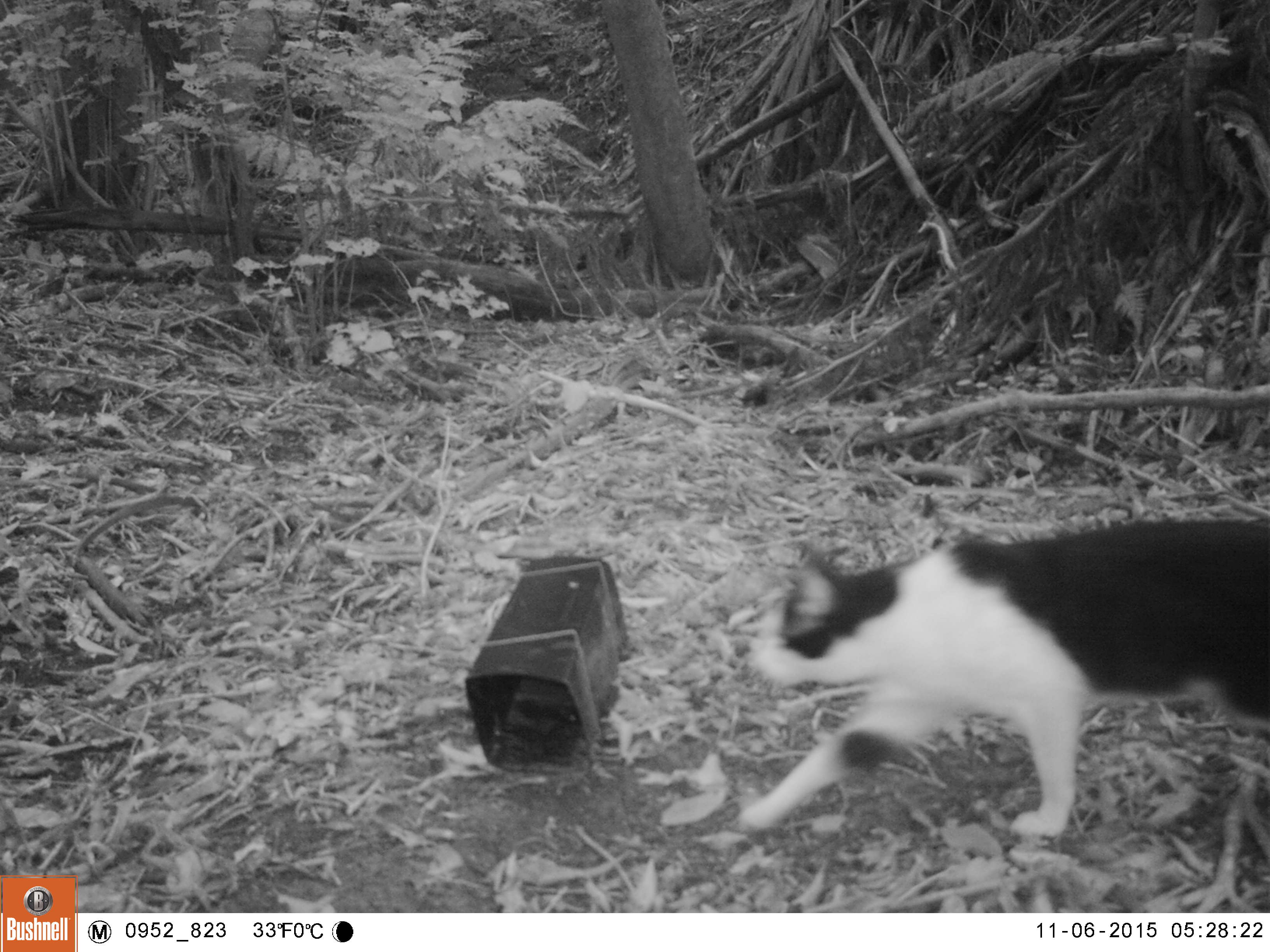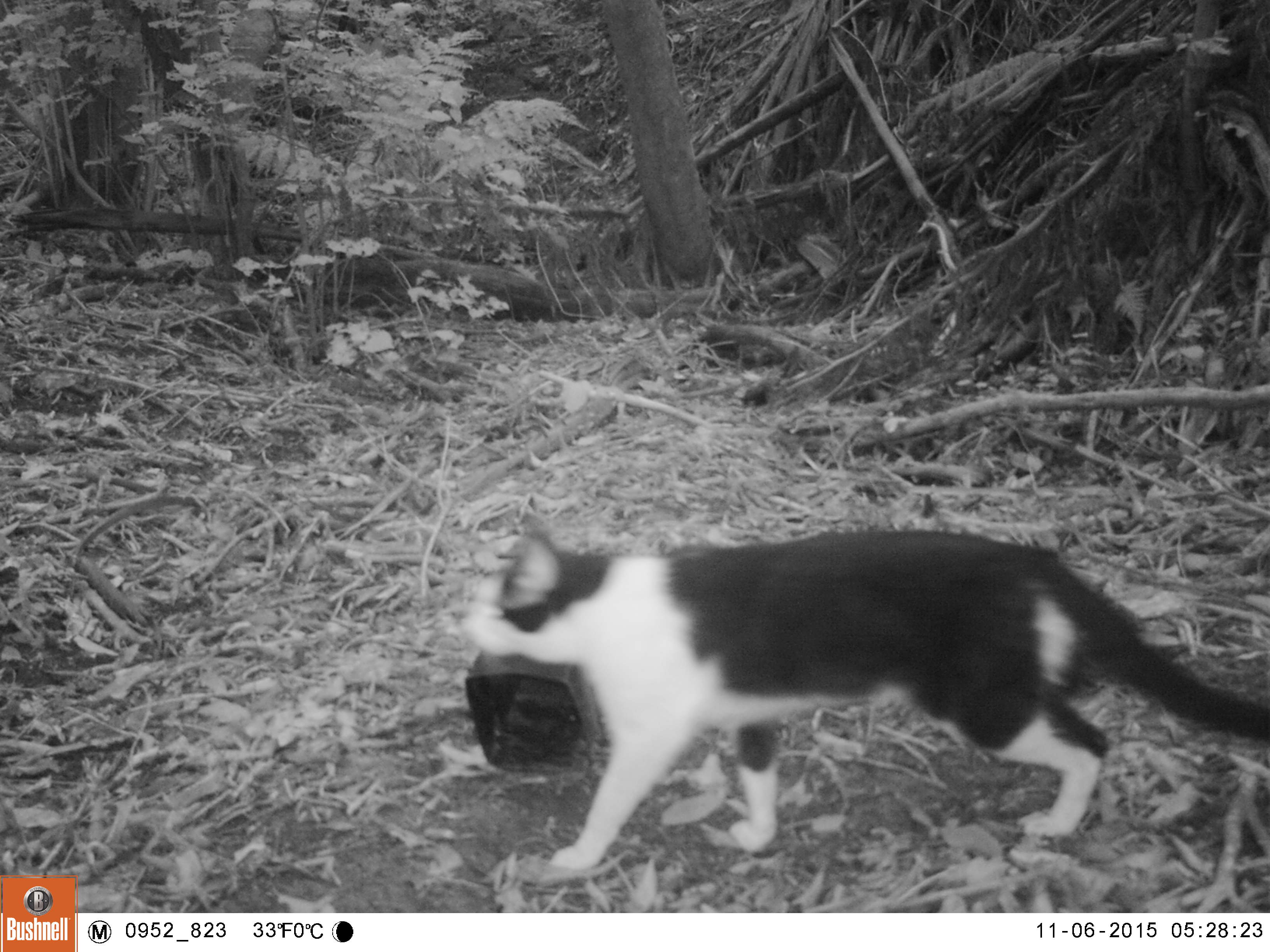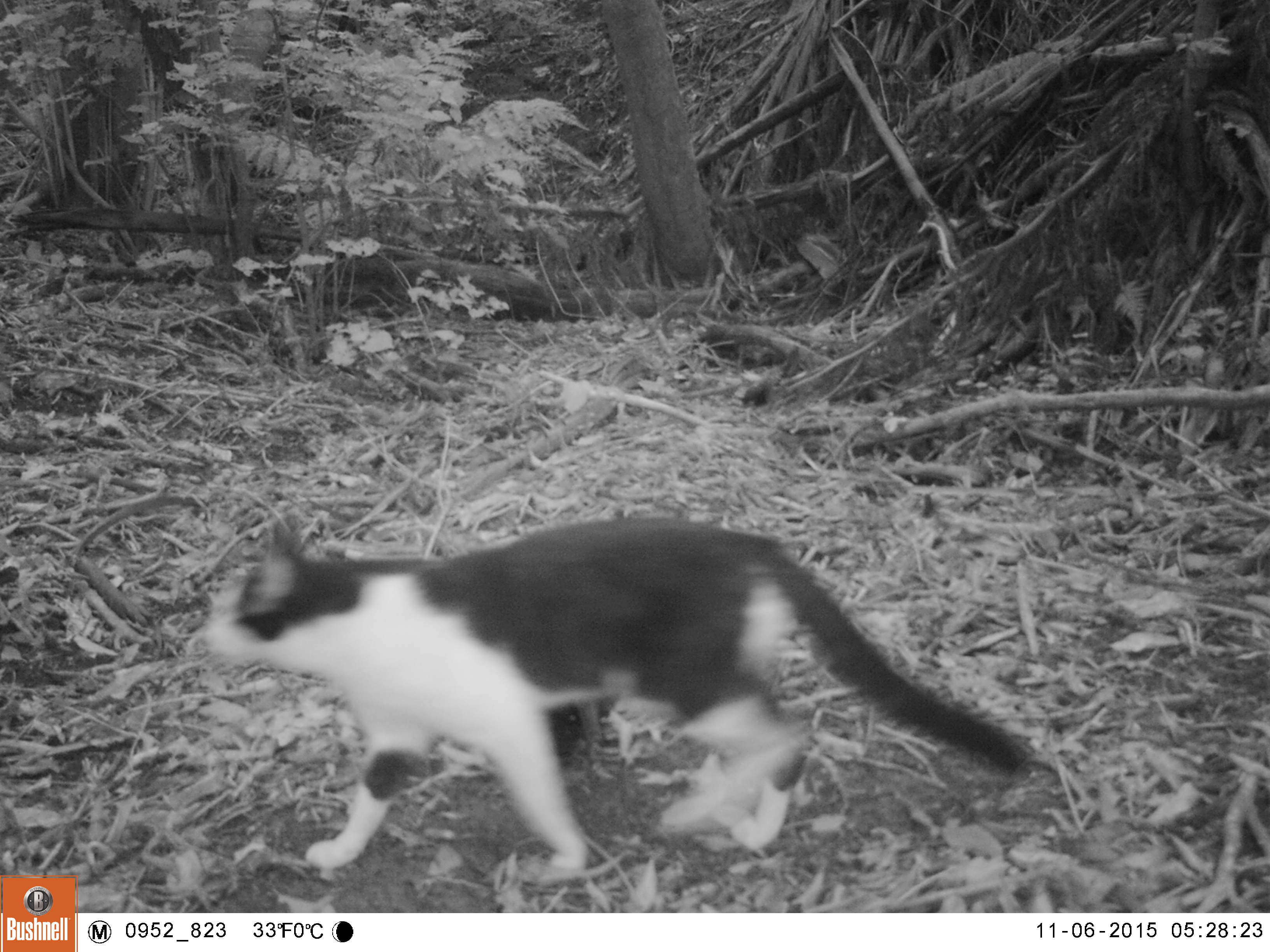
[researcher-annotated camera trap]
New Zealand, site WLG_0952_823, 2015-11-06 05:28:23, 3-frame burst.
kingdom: Animalia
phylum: Chordata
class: Mammalia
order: Carnivora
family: Felidae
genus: Felis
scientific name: Felis catus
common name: domestic cat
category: cat